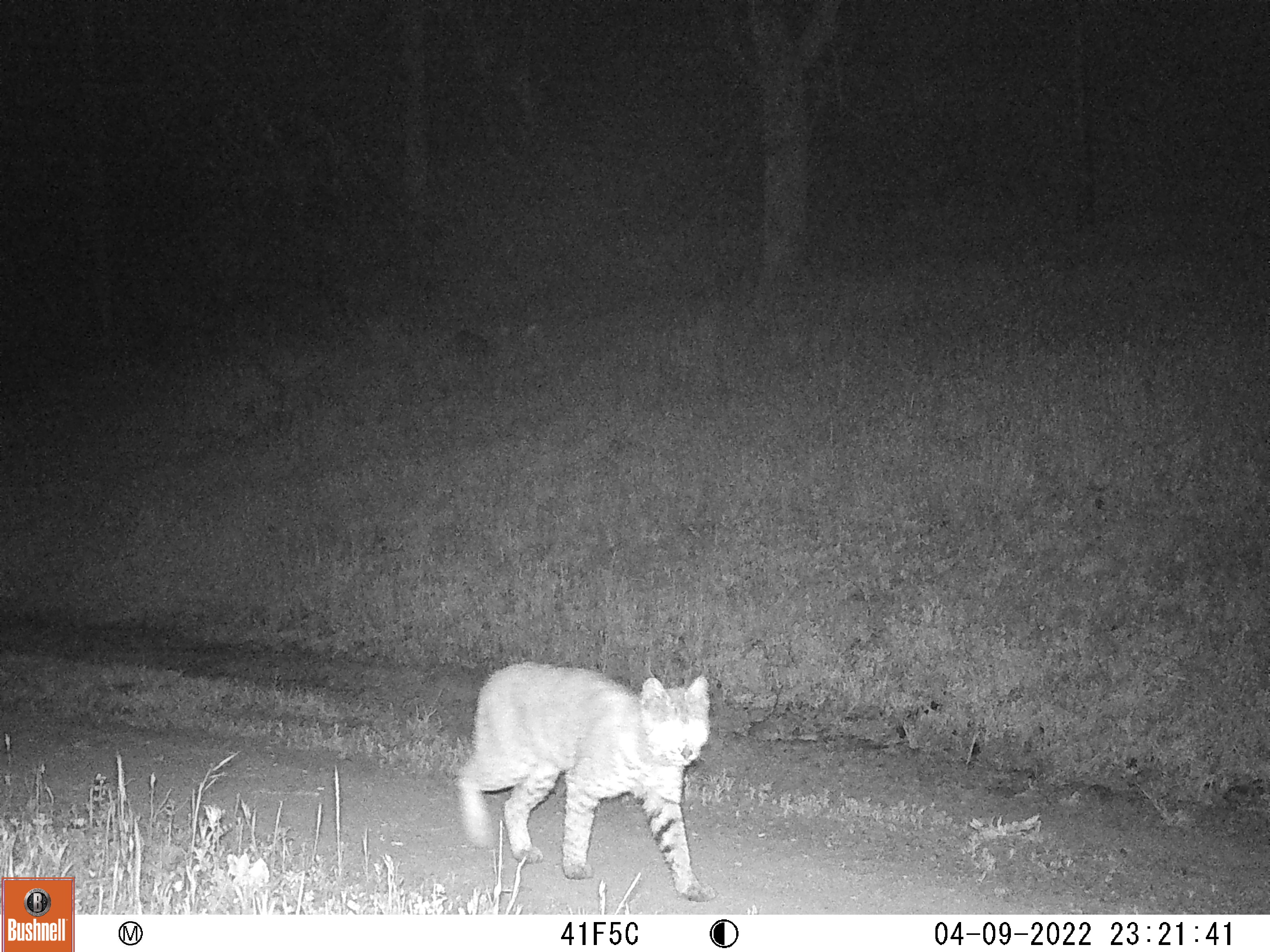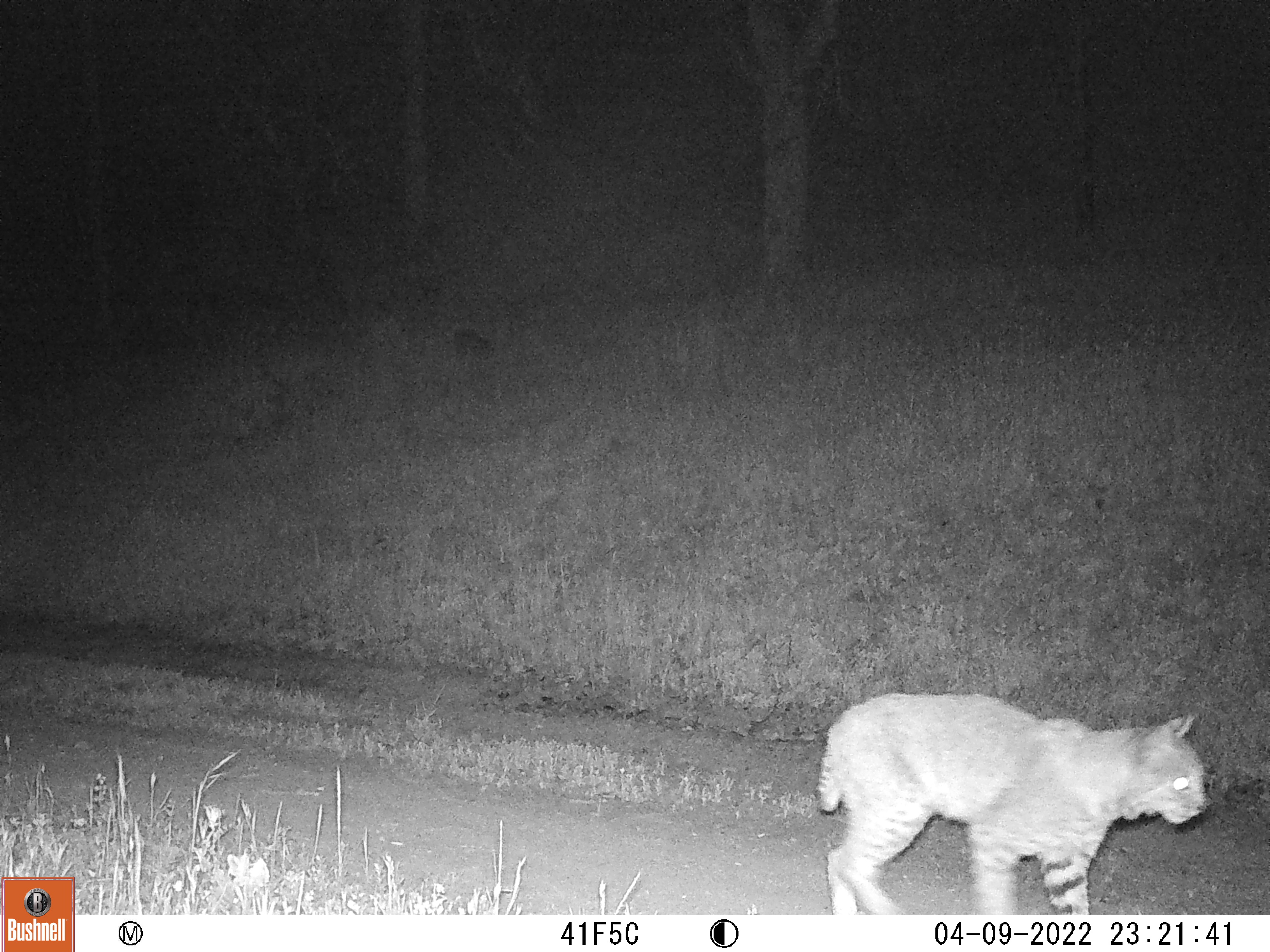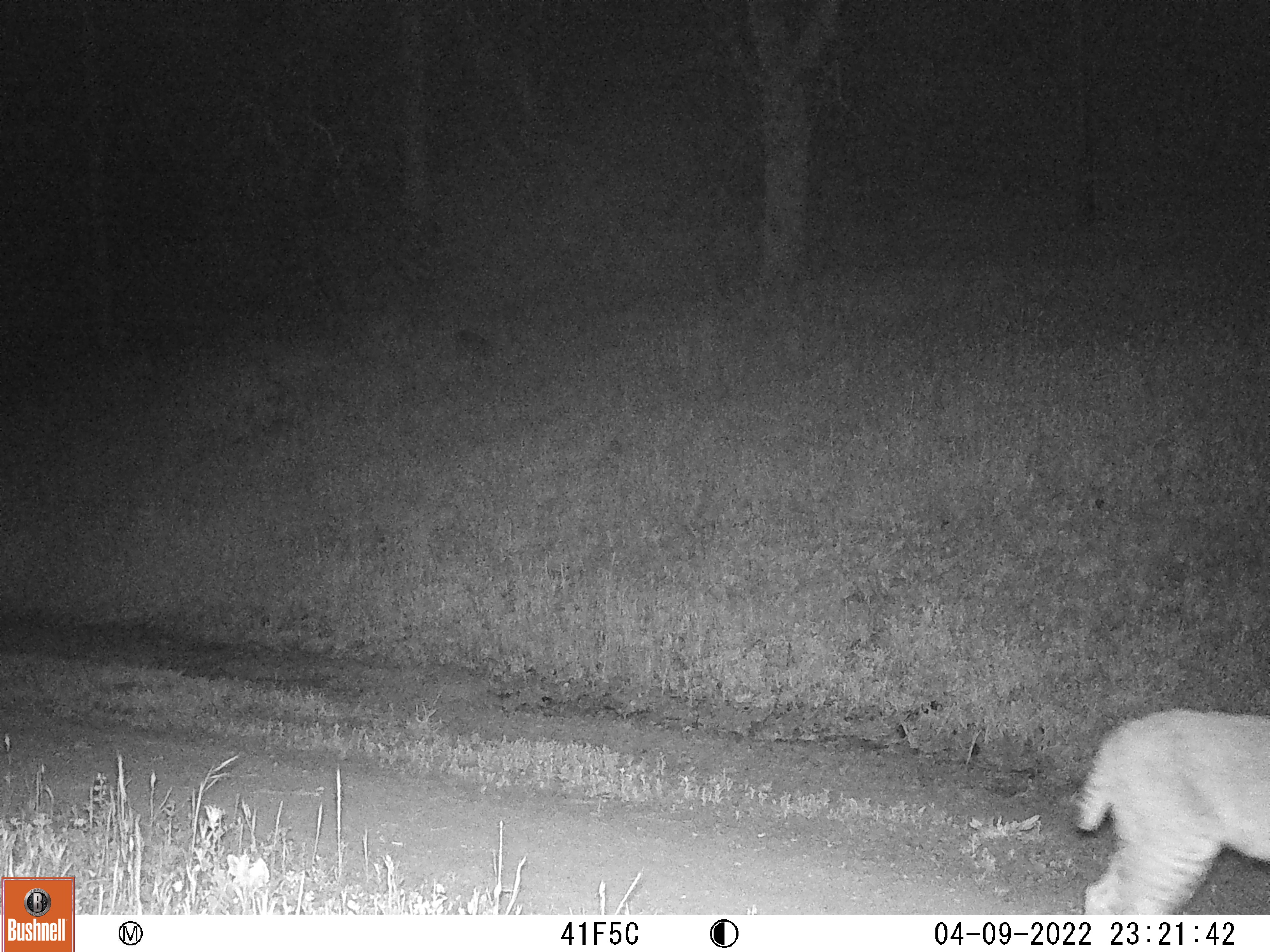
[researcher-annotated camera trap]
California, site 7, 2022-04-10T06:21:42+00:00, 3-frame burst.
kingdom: Animalia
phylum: Chordata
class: Mammalia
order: Carnivora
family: Felidae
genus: Lynx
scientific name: Lynx rufus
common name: bobcat